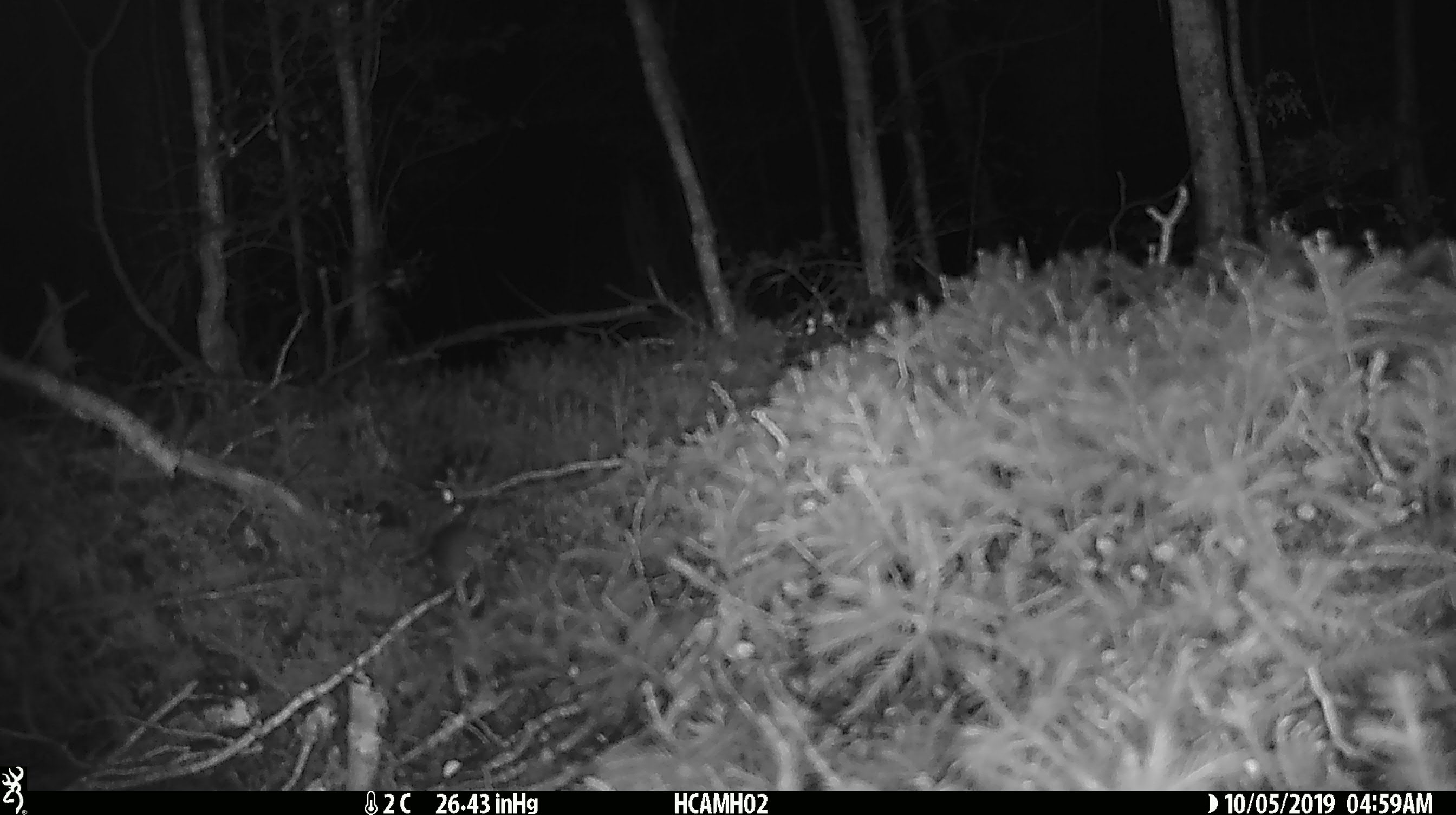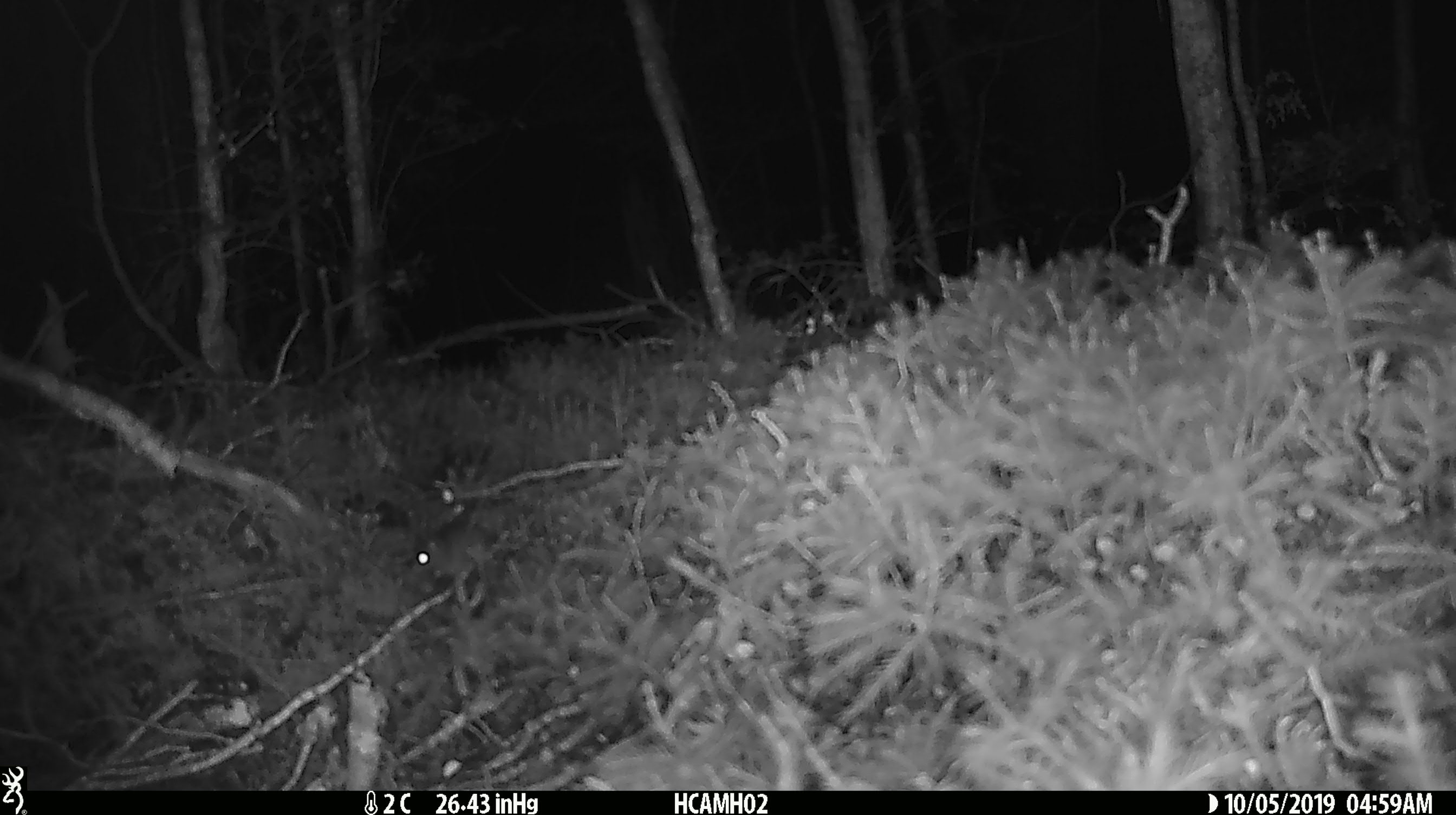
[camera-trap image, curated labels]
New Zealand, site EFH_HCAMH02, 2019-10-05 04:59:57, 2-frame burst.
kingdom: Animalia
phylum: Chordata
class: Mammalia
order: Rodentia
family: Muridae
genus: Mus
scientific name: Mus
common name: mouse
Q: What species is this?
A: Mouse (Mus).